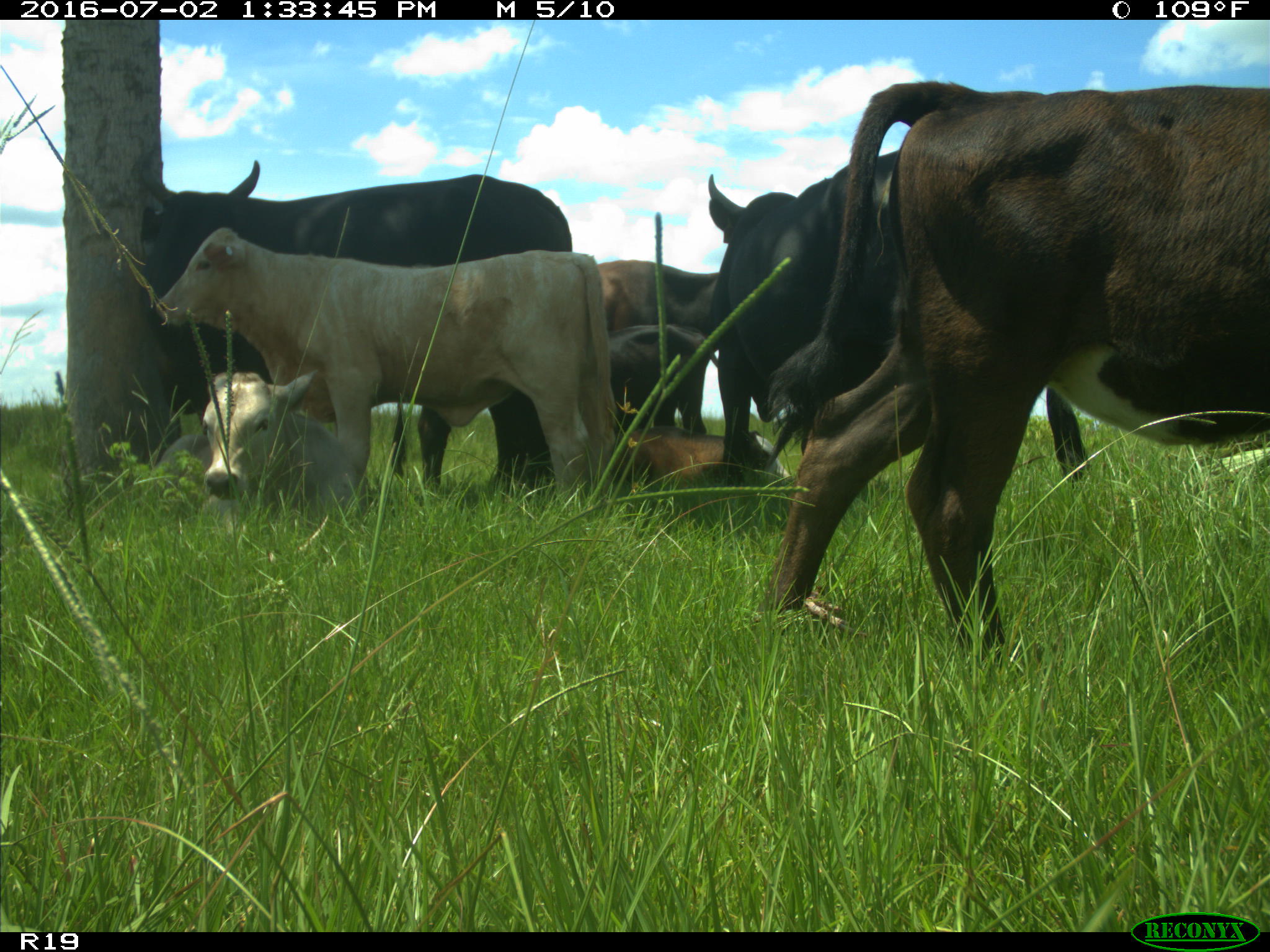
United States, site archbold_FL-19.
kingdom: Animalia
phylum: Chordata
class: Mammalia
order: Artiodactyla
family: Bovidae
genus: Bos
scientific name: Bos taurus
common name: domestic cow